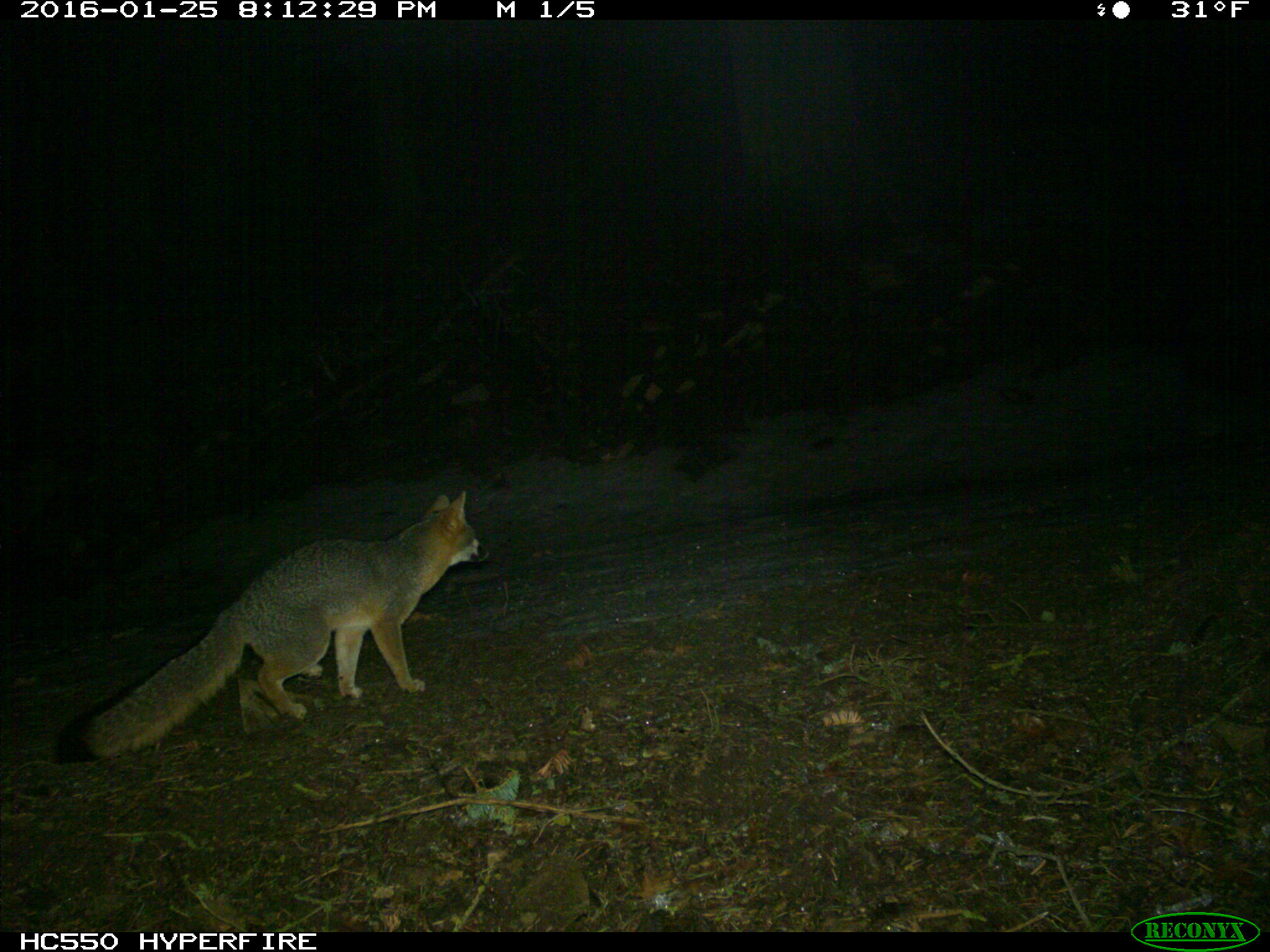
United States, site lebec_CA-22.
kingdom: Animalia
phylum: Chordata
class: Mammalia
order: Carnivora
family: Canidae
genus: Urocyon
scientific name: Urocyon cinereoargenteus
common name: gray fox